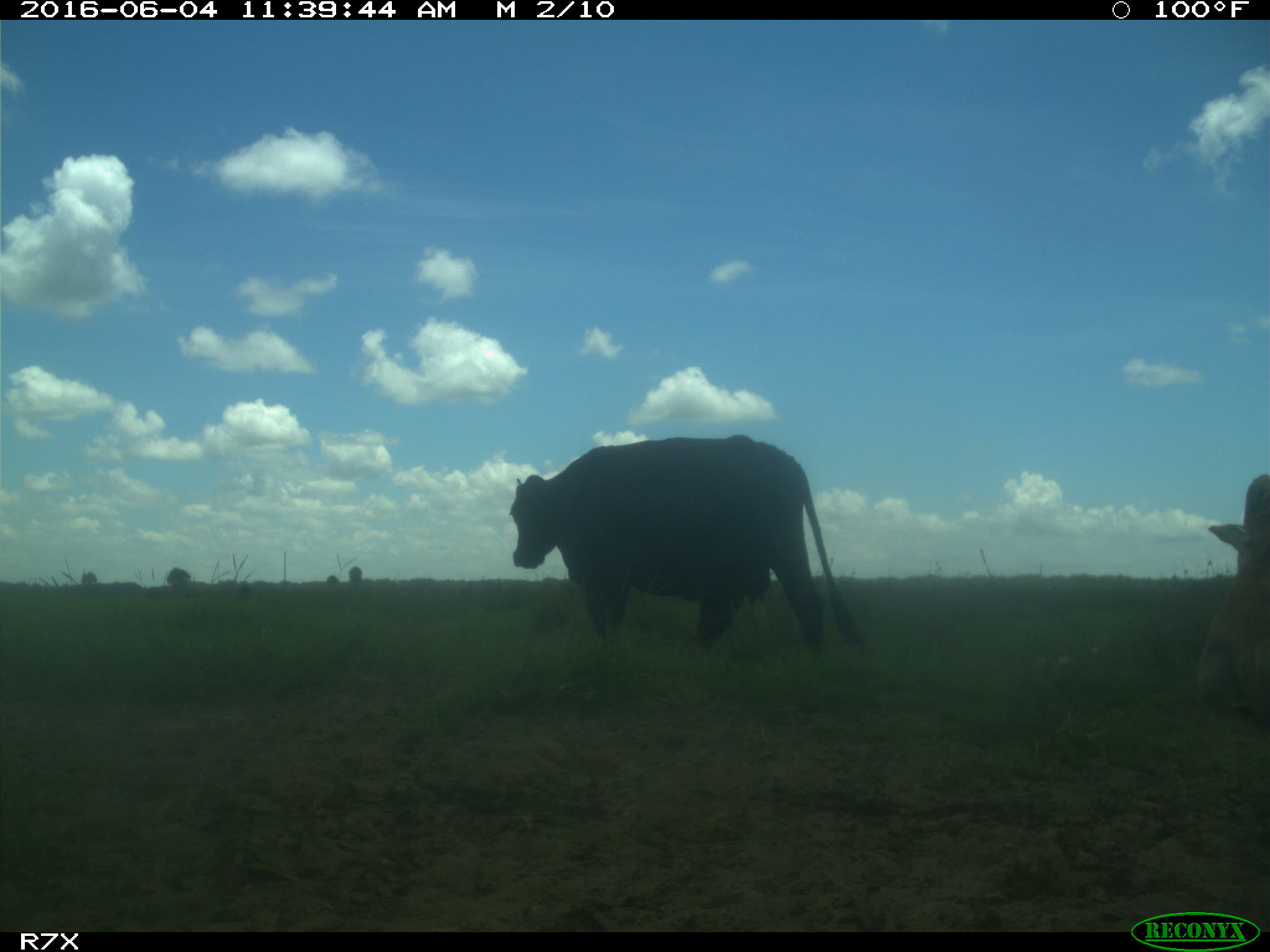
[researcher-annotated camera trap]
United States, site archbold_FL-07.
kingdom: Animalia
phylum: Chordata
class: Mammalia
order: Artiodactyla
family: Bovidae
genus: Bos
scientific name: Bos taurus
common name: domestic cow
Bos taurus (domestic cow).